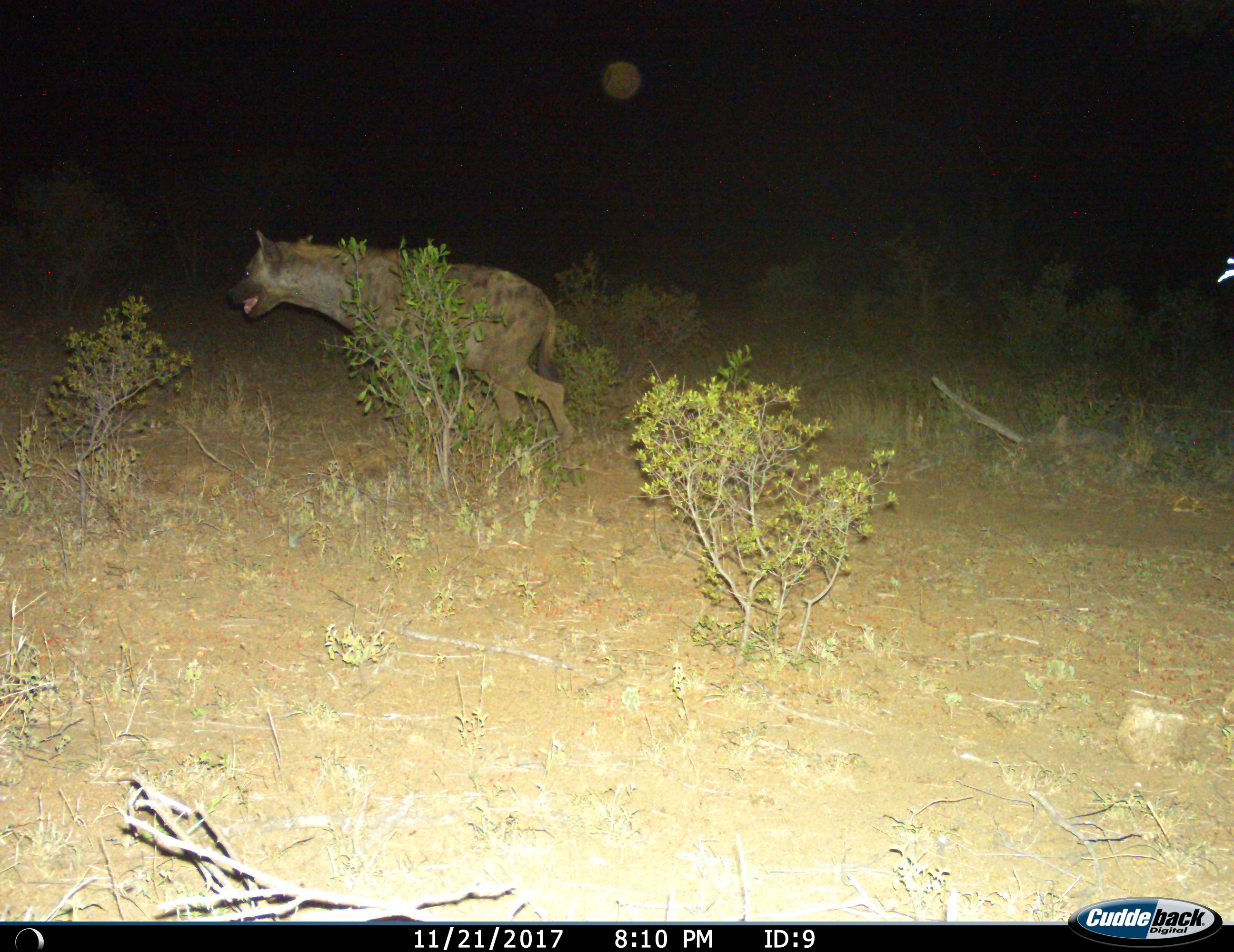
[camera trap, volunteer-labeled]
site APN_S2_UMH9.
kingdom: Animalia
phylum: Chordata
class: Mammalia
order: Carnivora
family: Hyaenidae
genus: Crocuta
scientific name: Crocuta crocuta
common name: spotted hyena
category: hyenaspotted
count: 1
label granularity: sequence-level